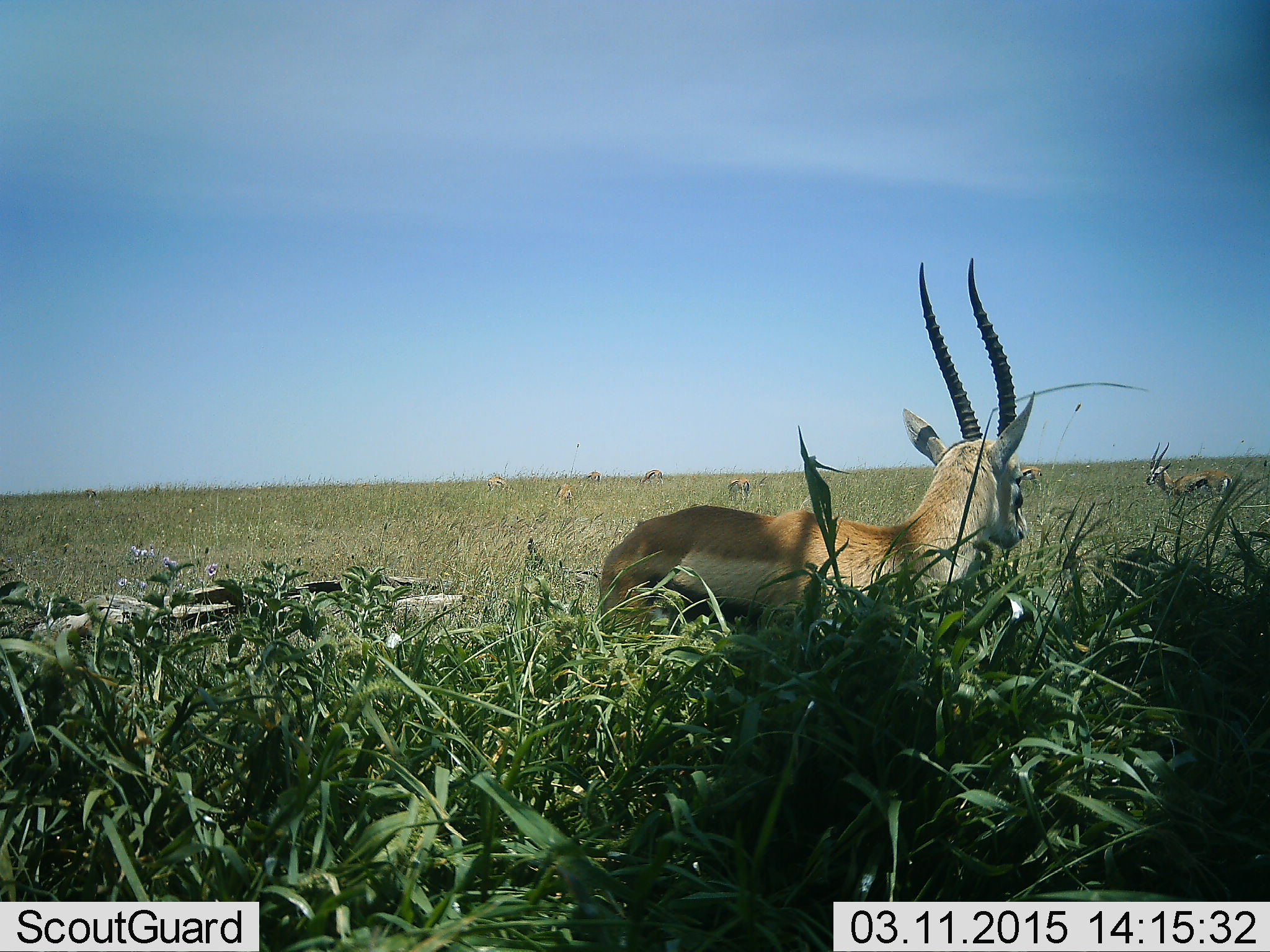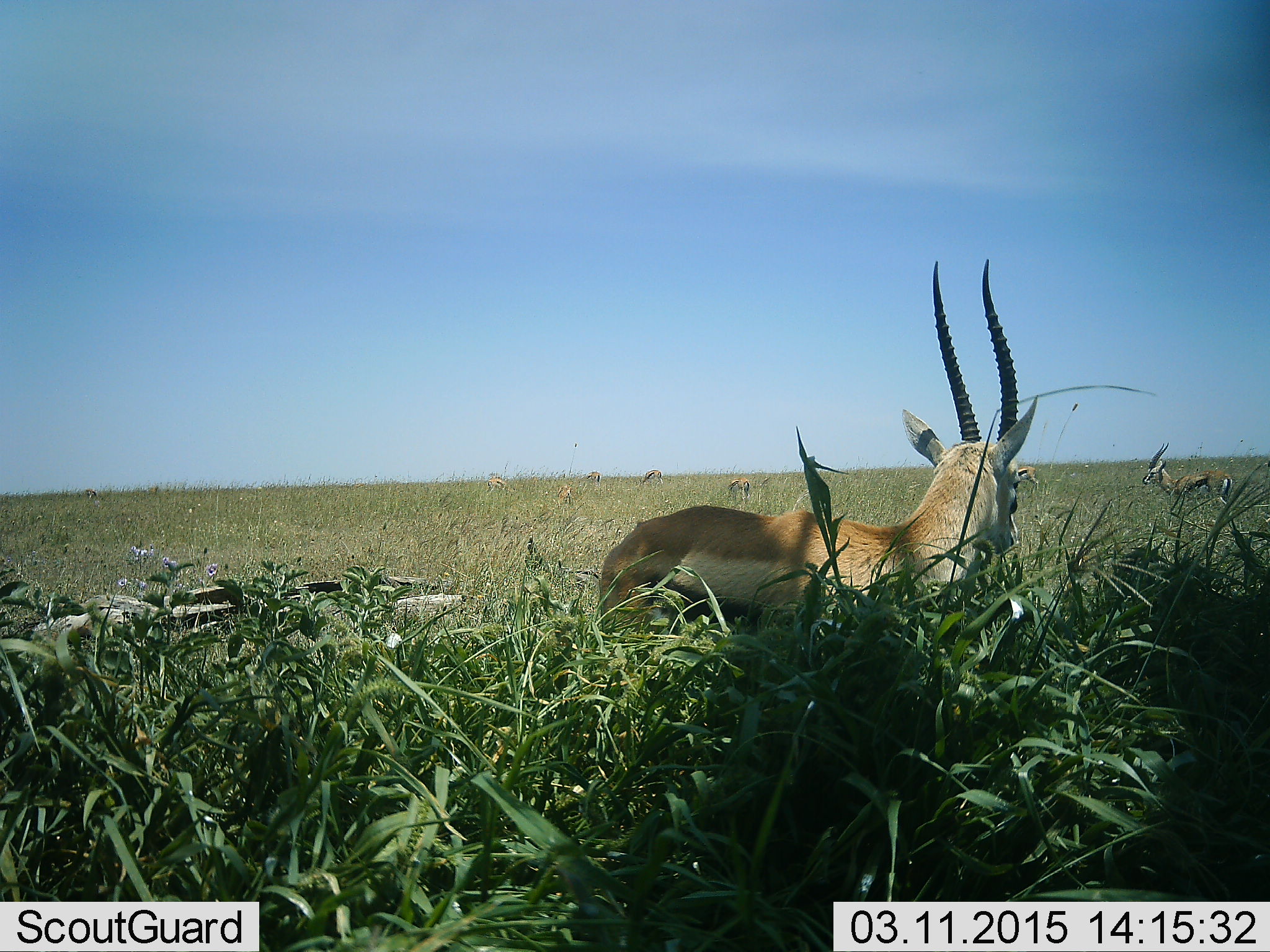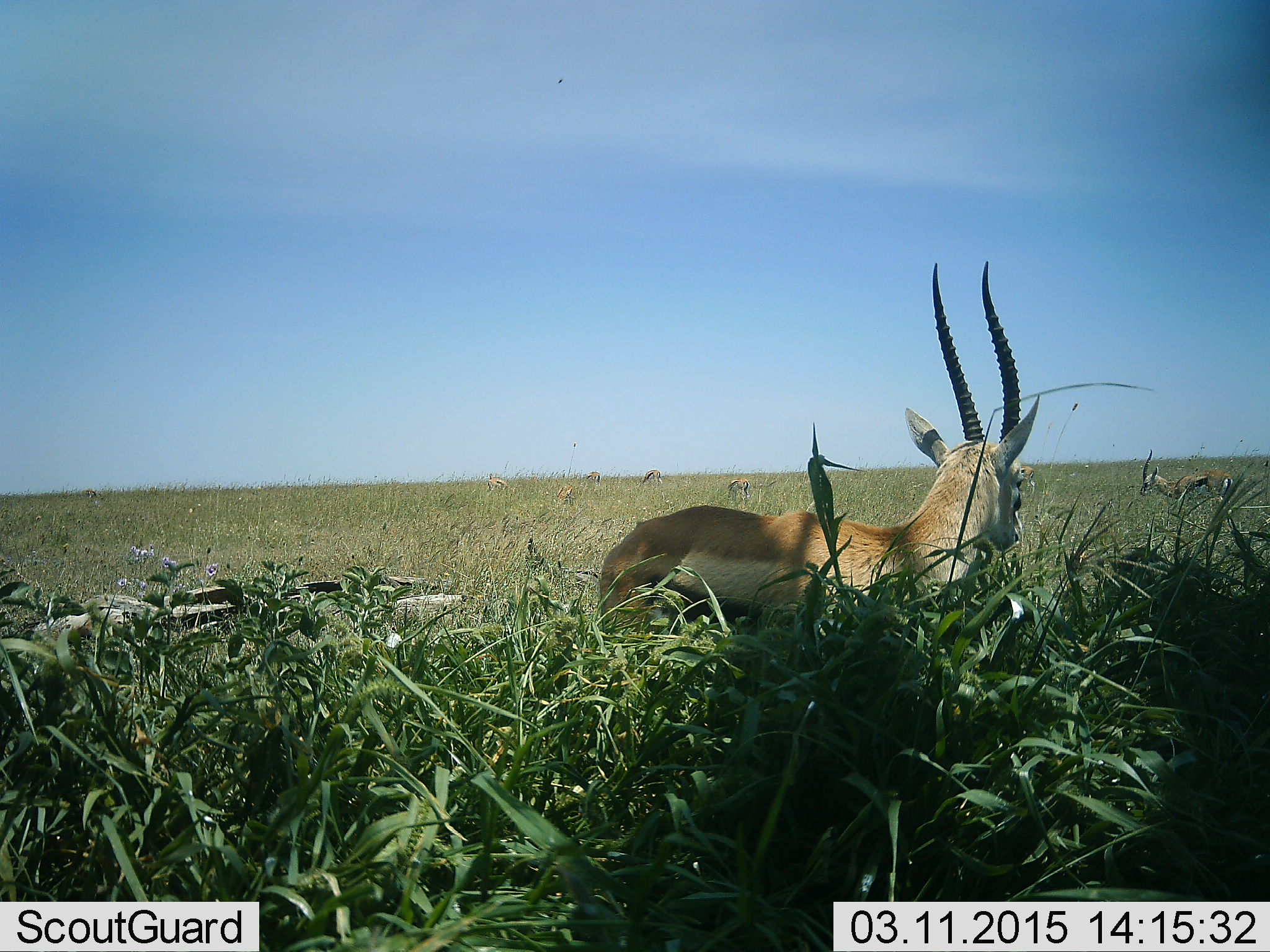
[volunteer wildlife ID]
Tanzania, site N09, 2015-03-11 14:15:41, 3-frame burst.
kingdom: Animalia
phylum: Chordata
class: Mammalia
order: Artiodactyla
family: Bovidae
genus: Eudorcas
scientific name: Eudorcas thomsonii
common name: thomson's gazelle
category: gazellethomsons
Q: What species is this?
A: Gazellethomsons (thomson's gazelle) (Eudorcas thomsonii).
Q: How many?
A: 8.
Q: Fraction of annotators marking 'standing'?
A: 90%.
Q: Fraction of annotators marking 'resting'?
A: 30%.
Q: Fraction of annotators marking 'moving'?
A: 10%.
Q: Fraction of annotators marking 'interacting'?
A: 10%.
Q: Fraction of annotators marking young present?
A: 0%.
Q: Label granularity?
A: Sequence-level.